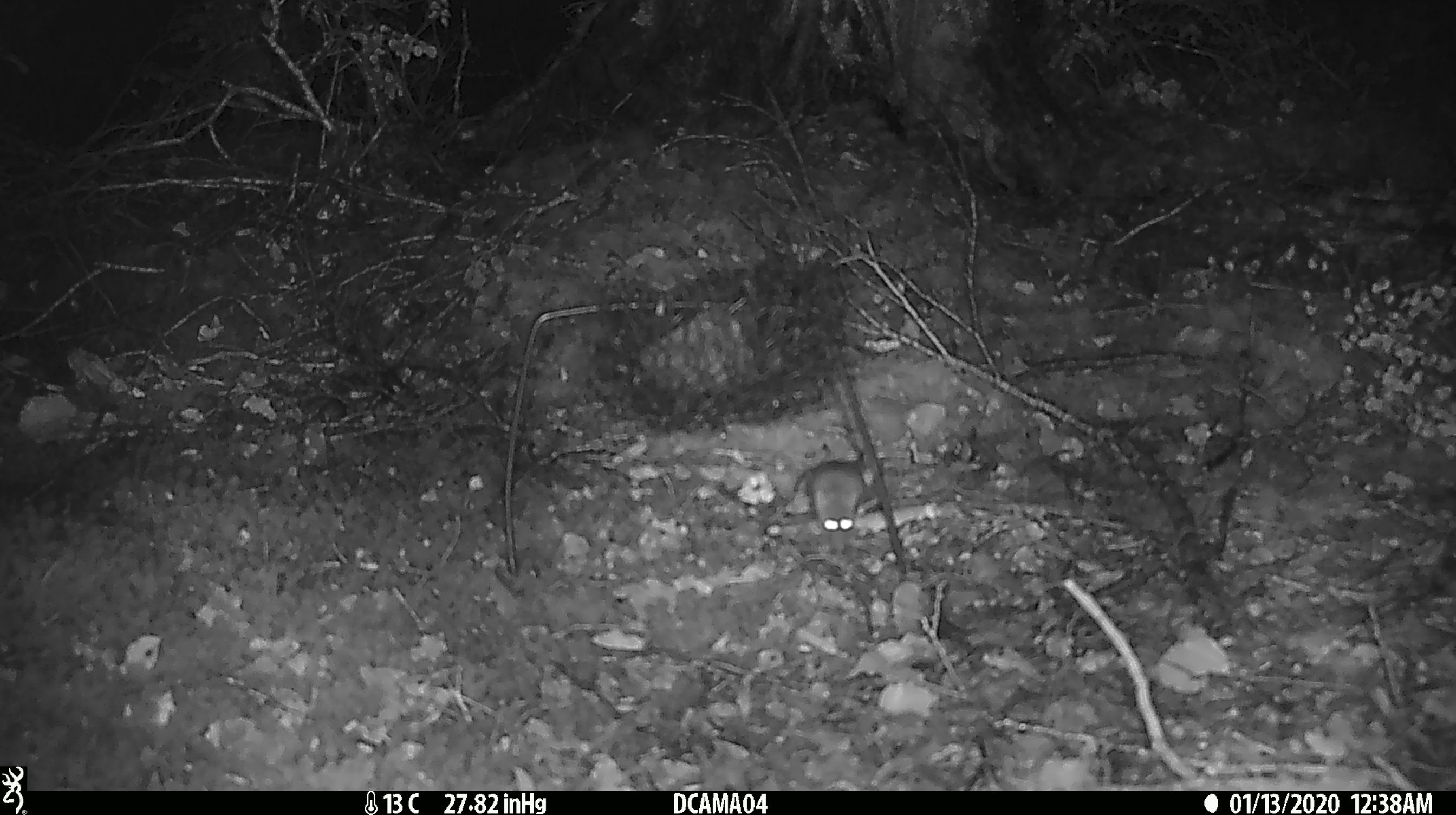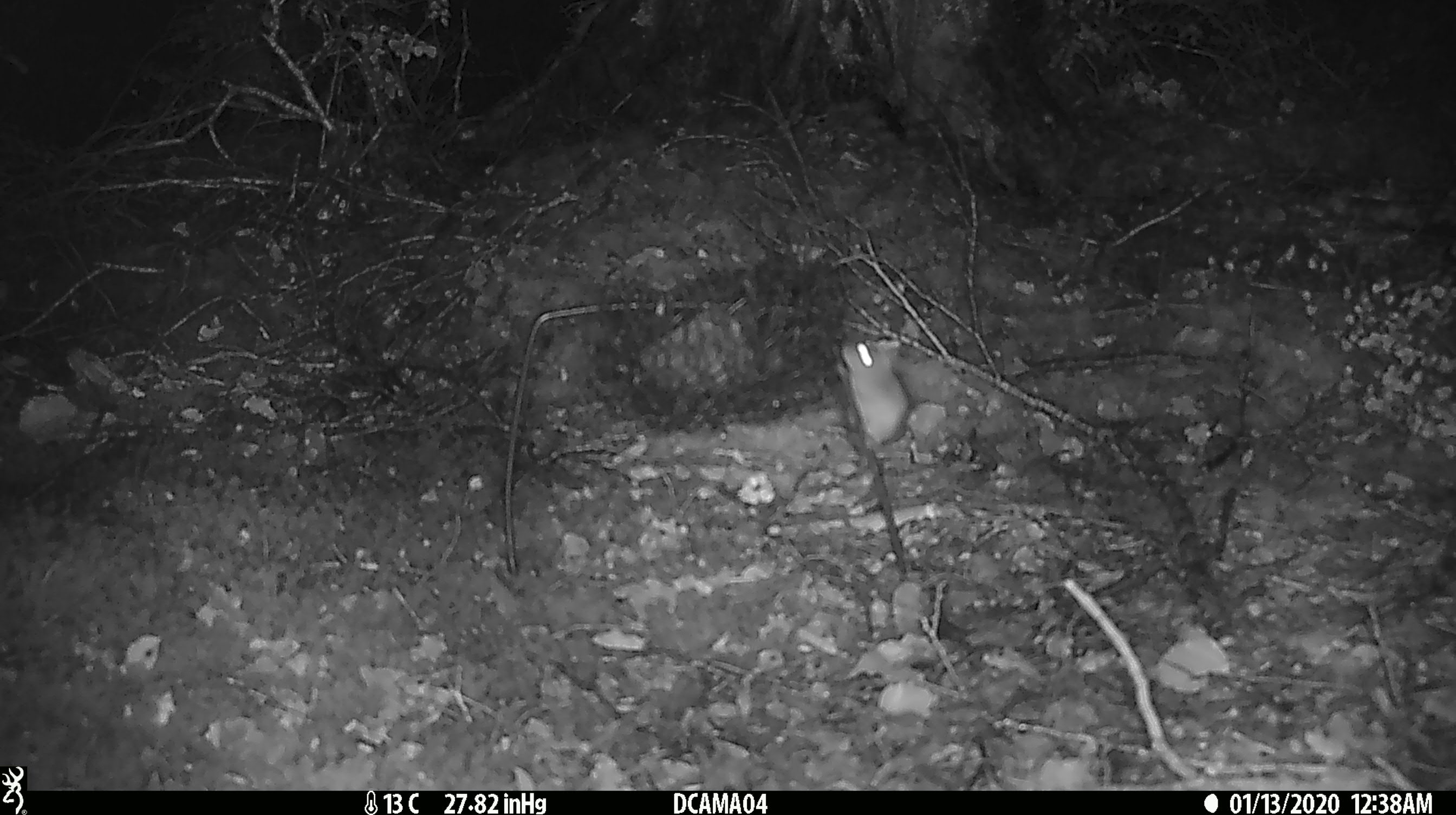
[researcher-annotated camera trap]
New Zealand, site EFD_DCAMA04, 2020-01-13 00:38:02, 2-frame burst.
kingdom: Animalia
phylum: Chordata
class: Mammalia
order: Rodentia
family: Muridae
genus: Mus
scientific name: Mus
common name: mouse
Mouse (Mus).